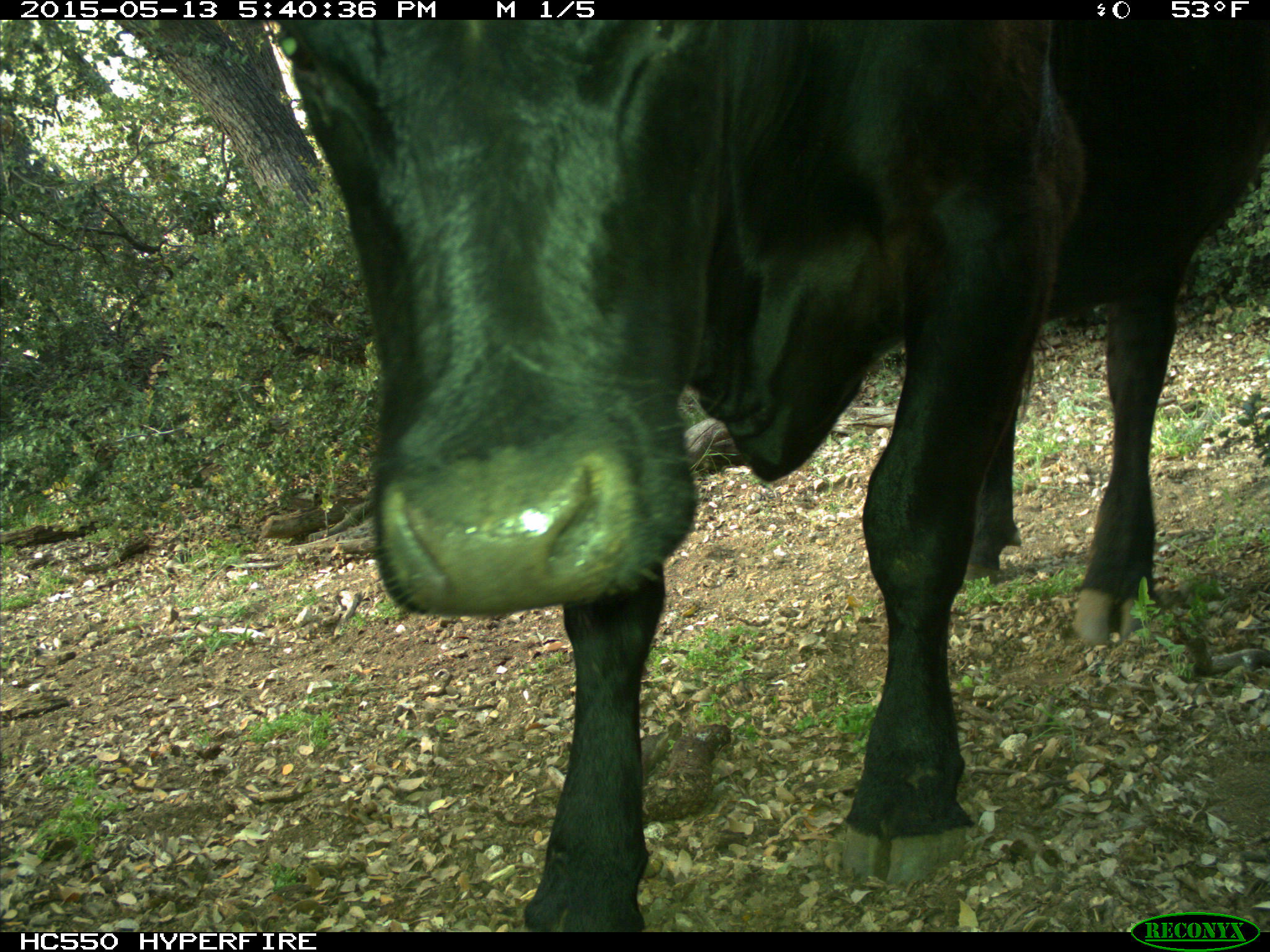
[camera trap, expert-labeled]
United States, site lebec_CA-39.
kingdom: Animalia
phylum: Chordata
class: Mammalia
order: Artiodactyla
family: Bovidae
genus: Bos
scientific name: Bos taurus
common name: domestic cow